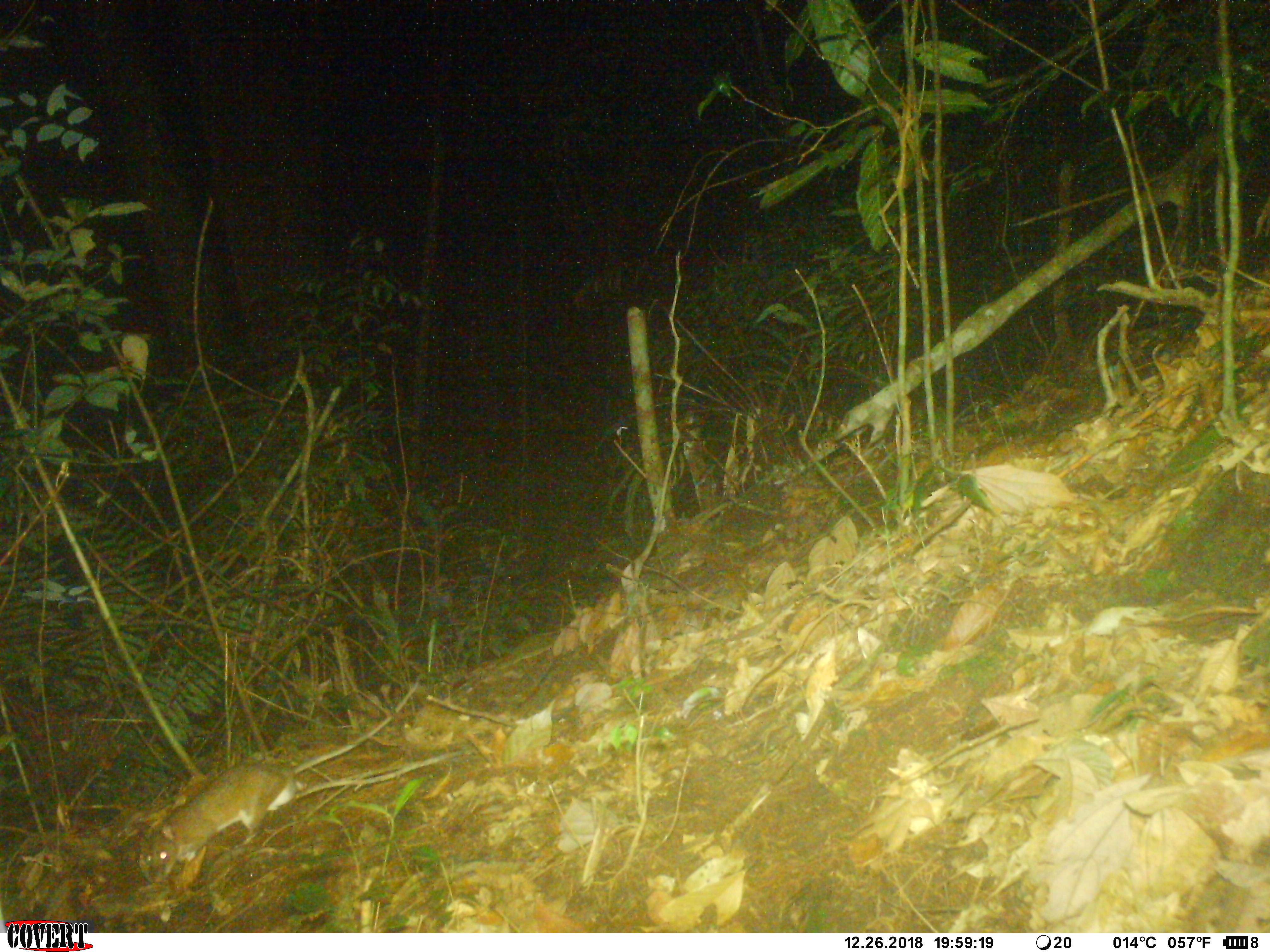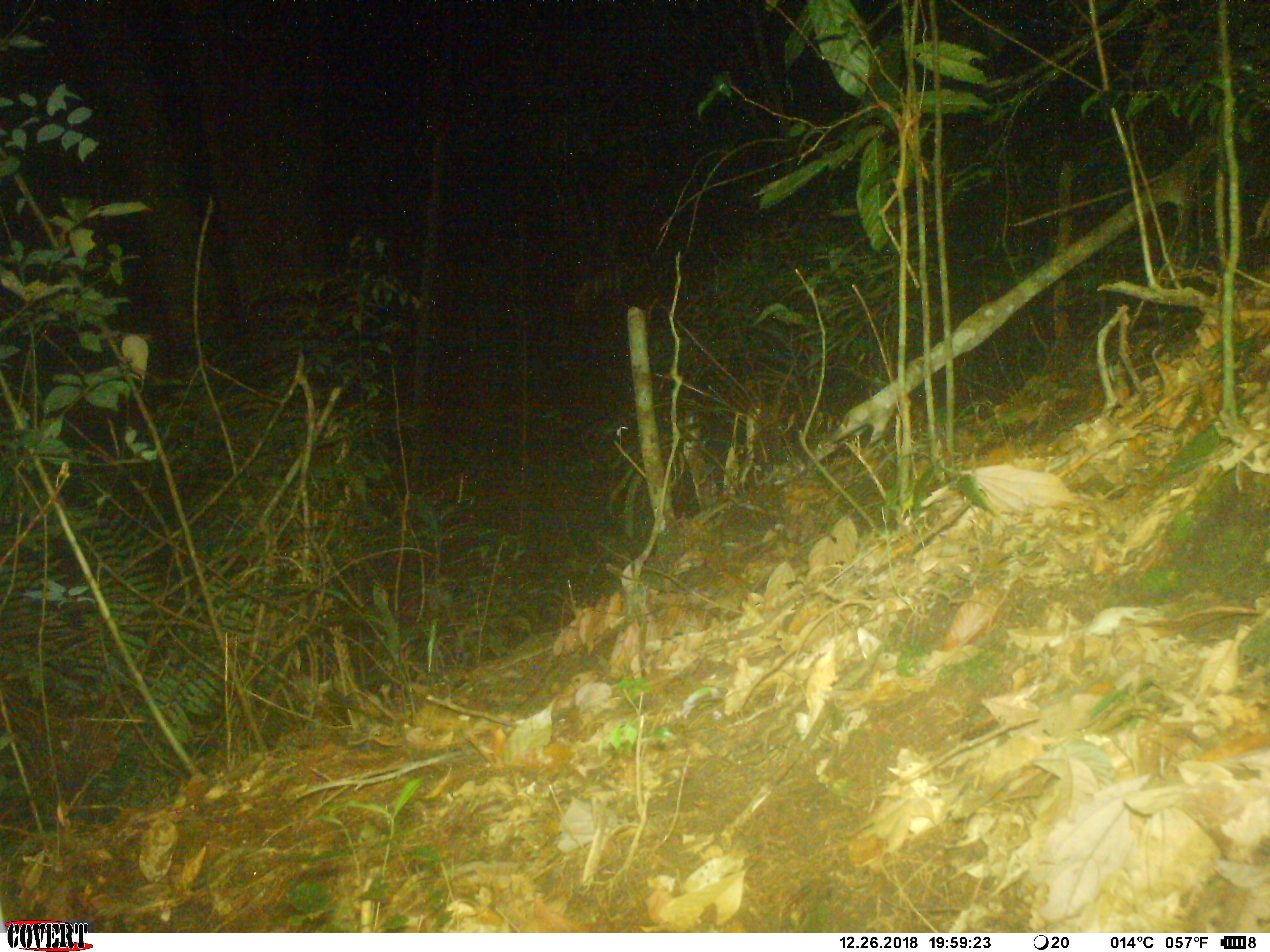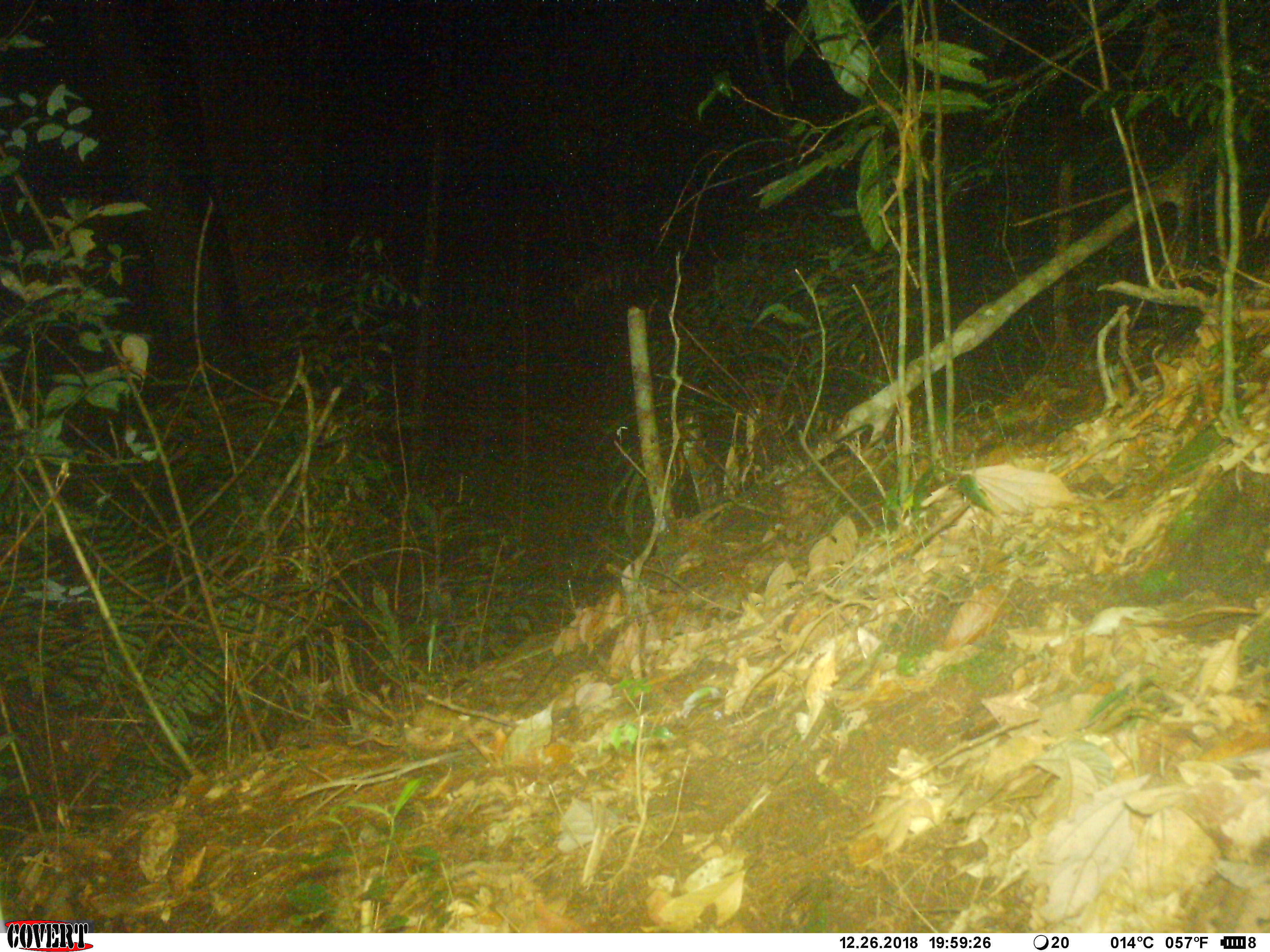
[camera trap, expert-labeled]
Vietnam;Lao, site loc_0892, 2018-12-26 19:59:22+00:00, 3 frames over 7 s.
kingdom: Animalia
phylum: Chordata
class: Mammalia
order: Rodentia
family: Muridae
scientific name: Muridae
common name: old-world mice and rats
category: unidentified murid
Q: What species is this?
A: Unidentified murid (old-world mice and rats) (Muridae).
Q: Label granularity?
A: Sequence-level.